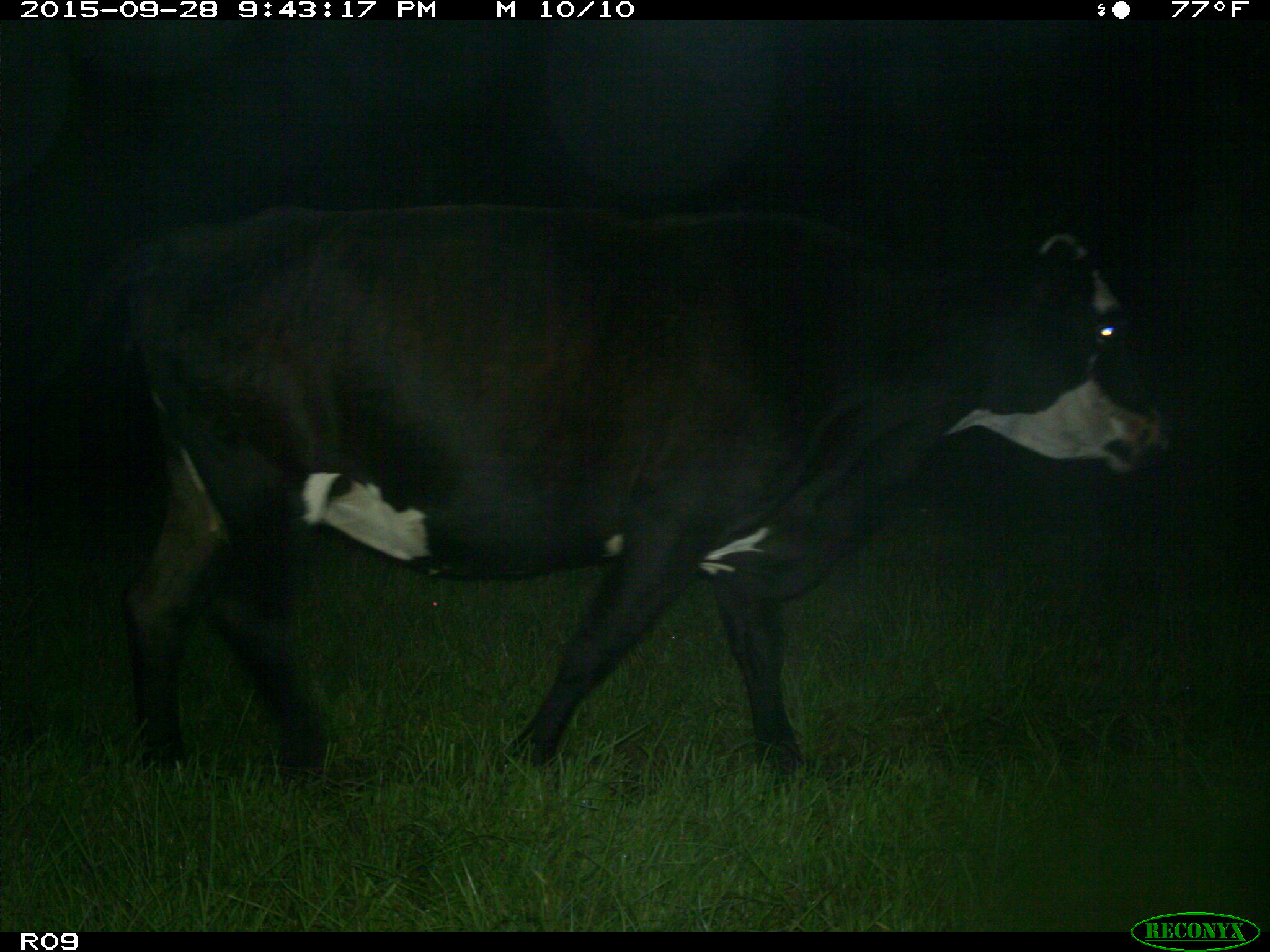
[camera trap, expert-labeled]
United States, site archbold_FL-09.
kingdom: Animalia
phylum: Chordata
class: Mammalia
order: Artiodactyla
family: Bovidae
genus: Bos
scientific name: Bos taurus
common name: domestic cow